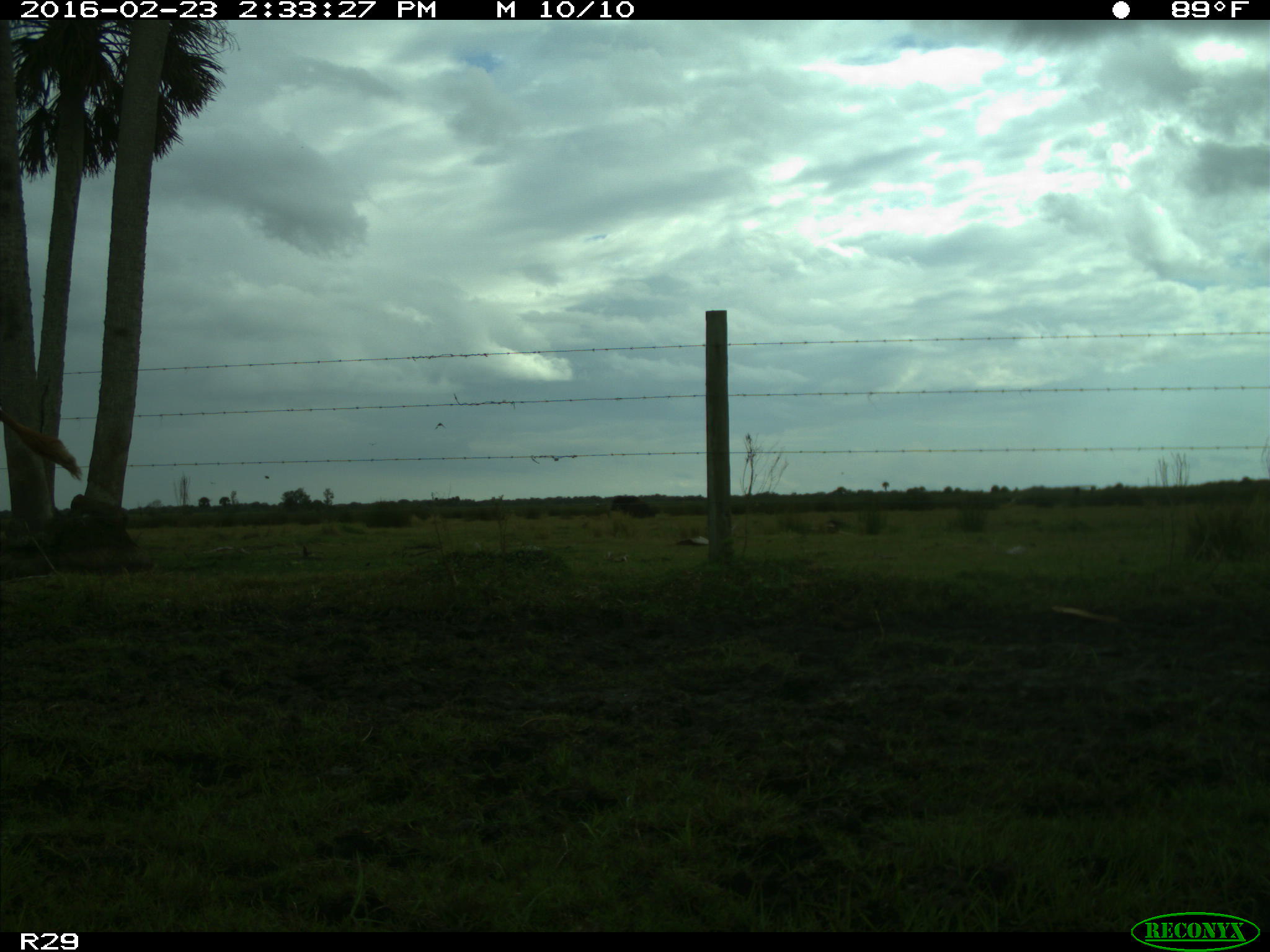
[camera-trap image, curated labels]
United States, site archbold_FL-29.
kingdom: Animalia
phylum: Chordata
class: Mammalia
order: Artiodactyla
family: Bovidae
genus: Bos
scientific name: Bos taurus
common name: domestic cow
Bos taurus (domestic cow).